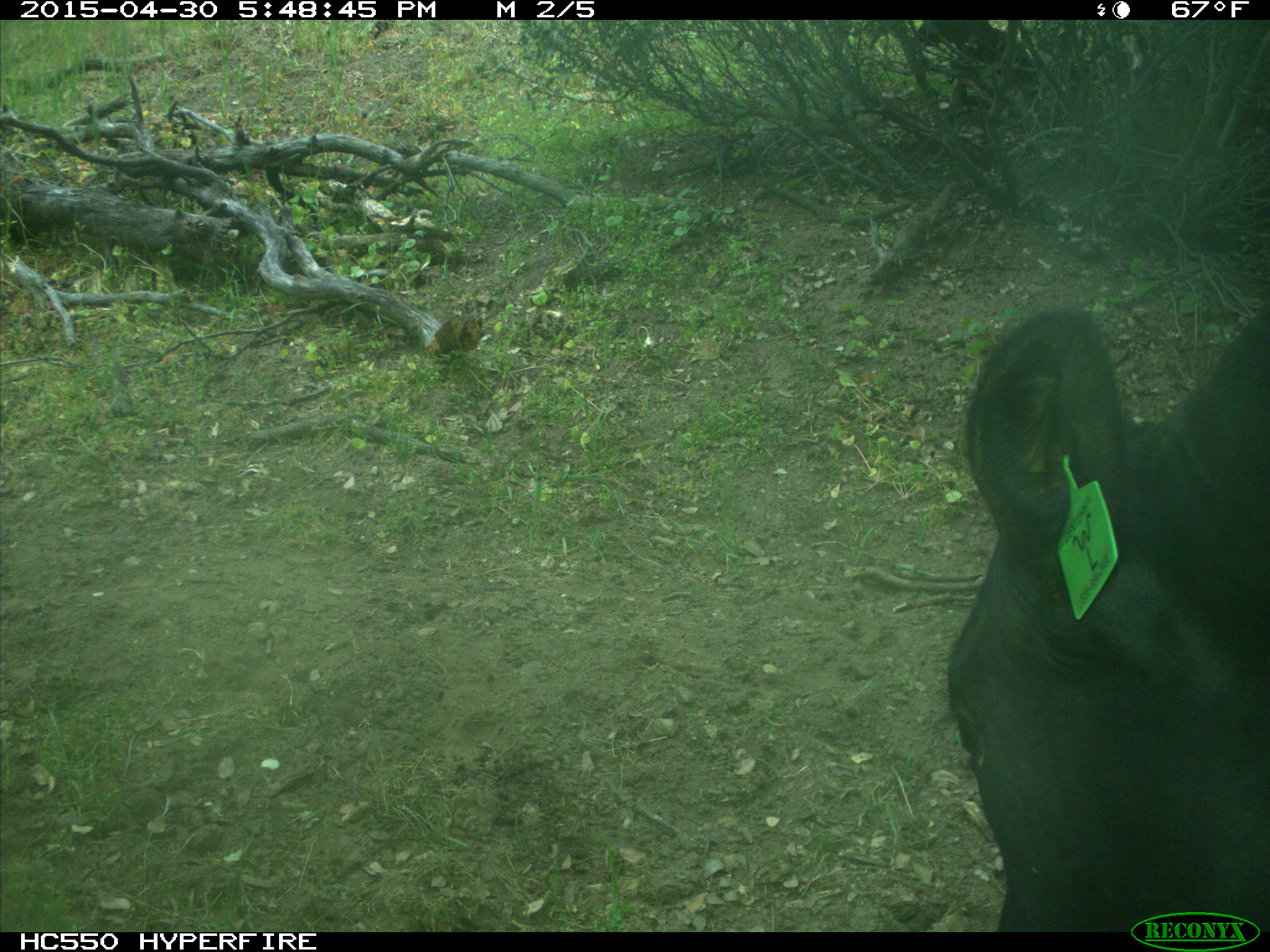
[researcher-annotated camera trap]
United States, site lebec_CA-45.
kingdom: Animalia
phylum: Chordata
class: Mammalia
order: Artiodactyla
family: Bovidae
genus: Bos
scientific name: Bos taurus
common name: domestic cow